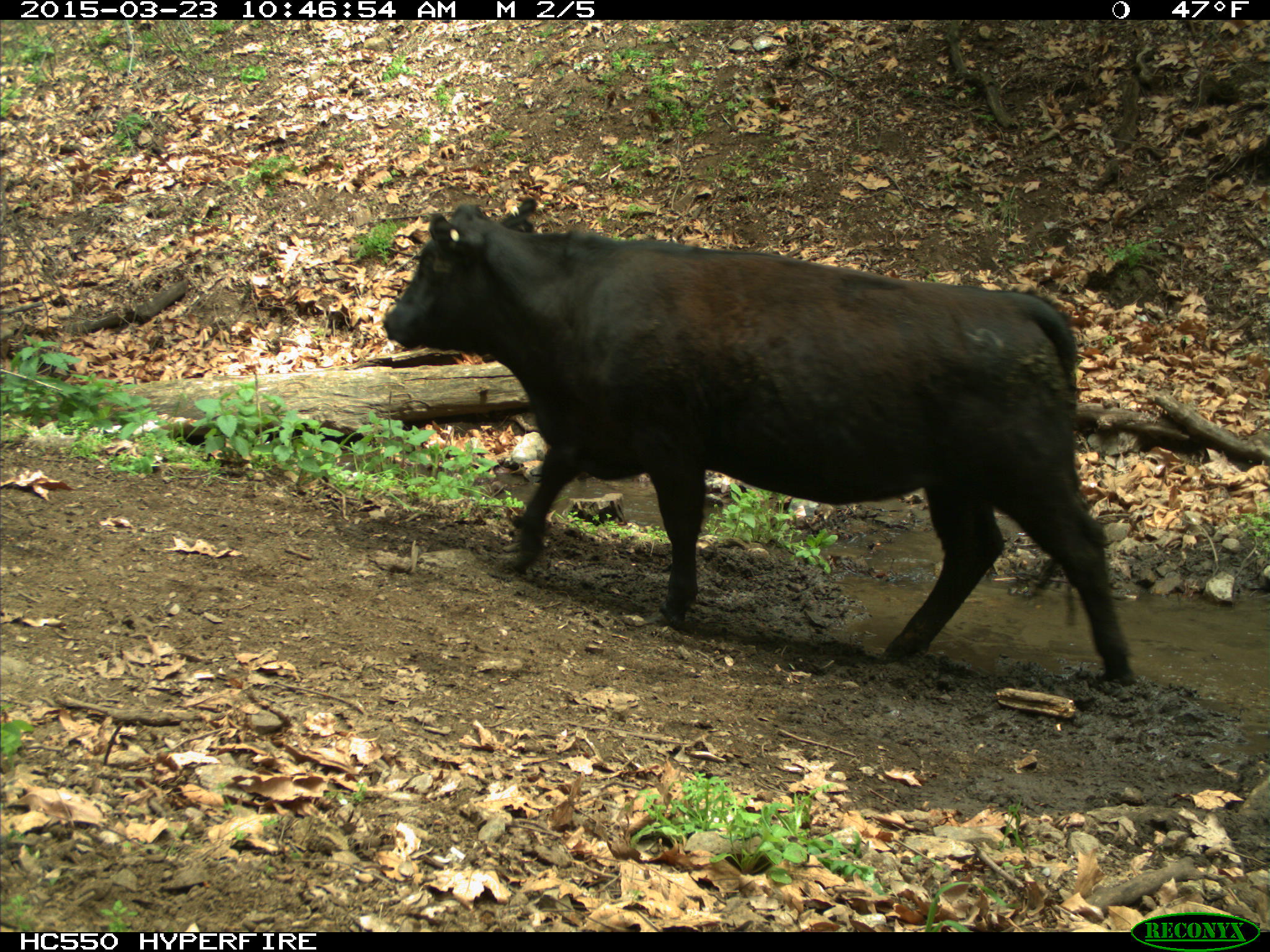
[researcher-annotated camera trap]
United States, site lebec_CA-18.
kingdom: Animalia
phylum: Chordata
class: Mammalia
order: Artiodactyla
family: Bovidae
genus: Bos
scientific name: Bos taurus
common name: domestic cow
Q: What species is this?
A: Bos taurus (domestic cow).